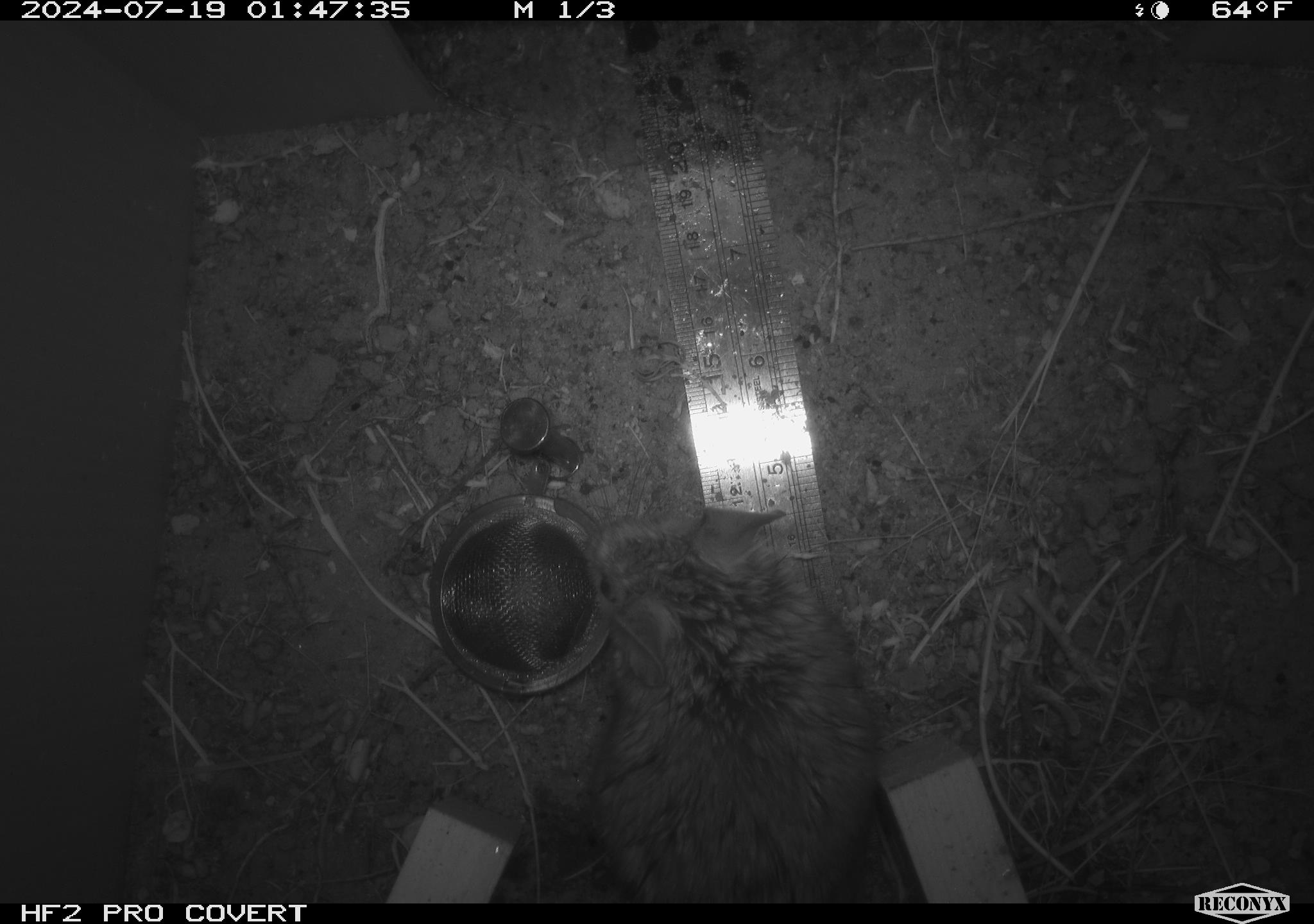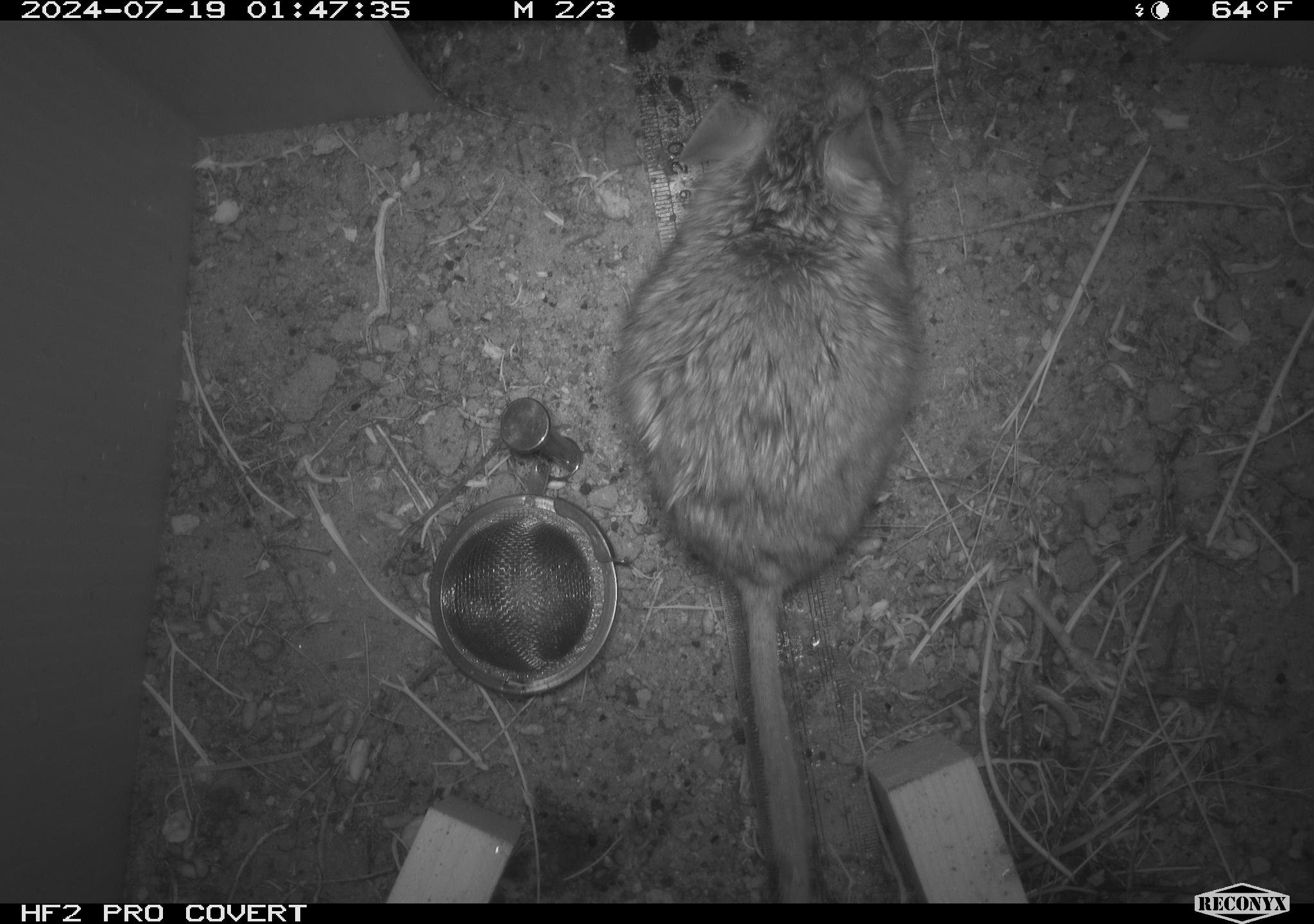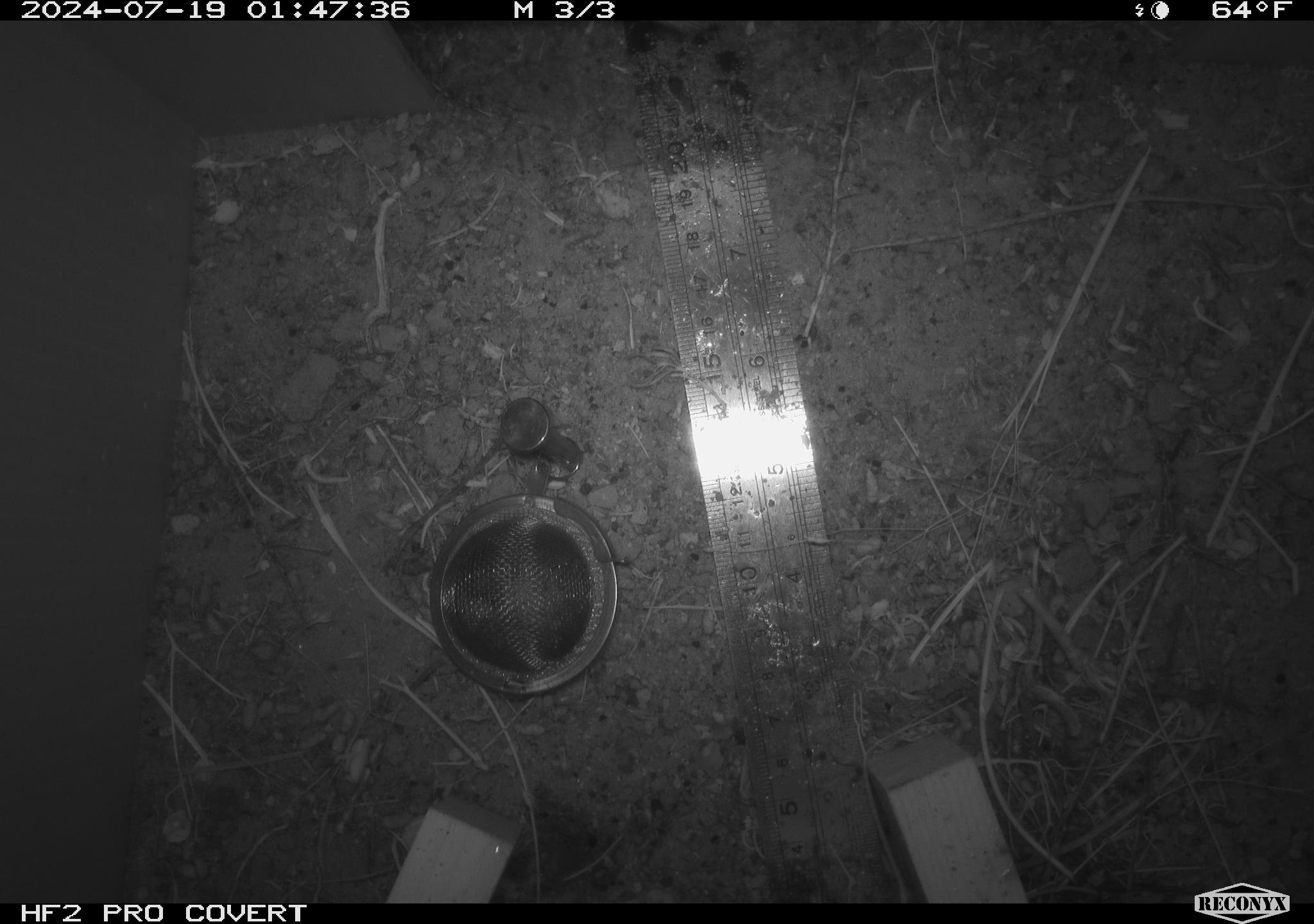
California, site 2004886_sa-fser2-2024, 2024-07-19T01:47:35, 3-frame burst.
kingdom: Animalia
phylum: Chordata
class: Mammalia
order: Rodentia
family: Cricetidae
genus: Neotoma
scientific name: Neotoma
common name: pack rat or woodrat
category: neotoma species